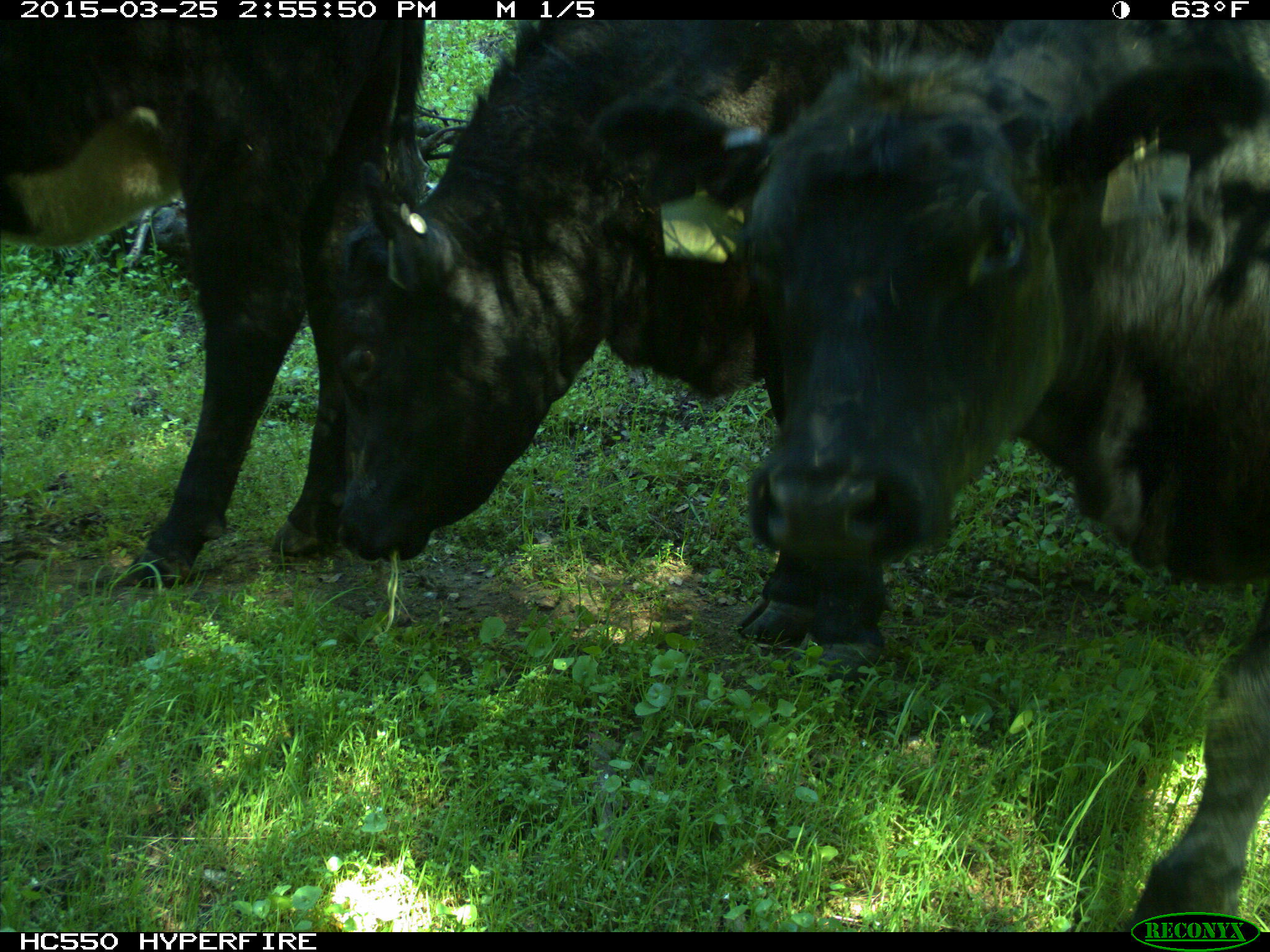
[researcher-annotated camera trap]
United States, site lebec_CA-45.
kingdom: Animalia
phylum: Chordata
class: Mammalia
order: Artiodactyla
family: Bovidae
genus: Bos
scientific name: Bos taurus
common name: domestic cow